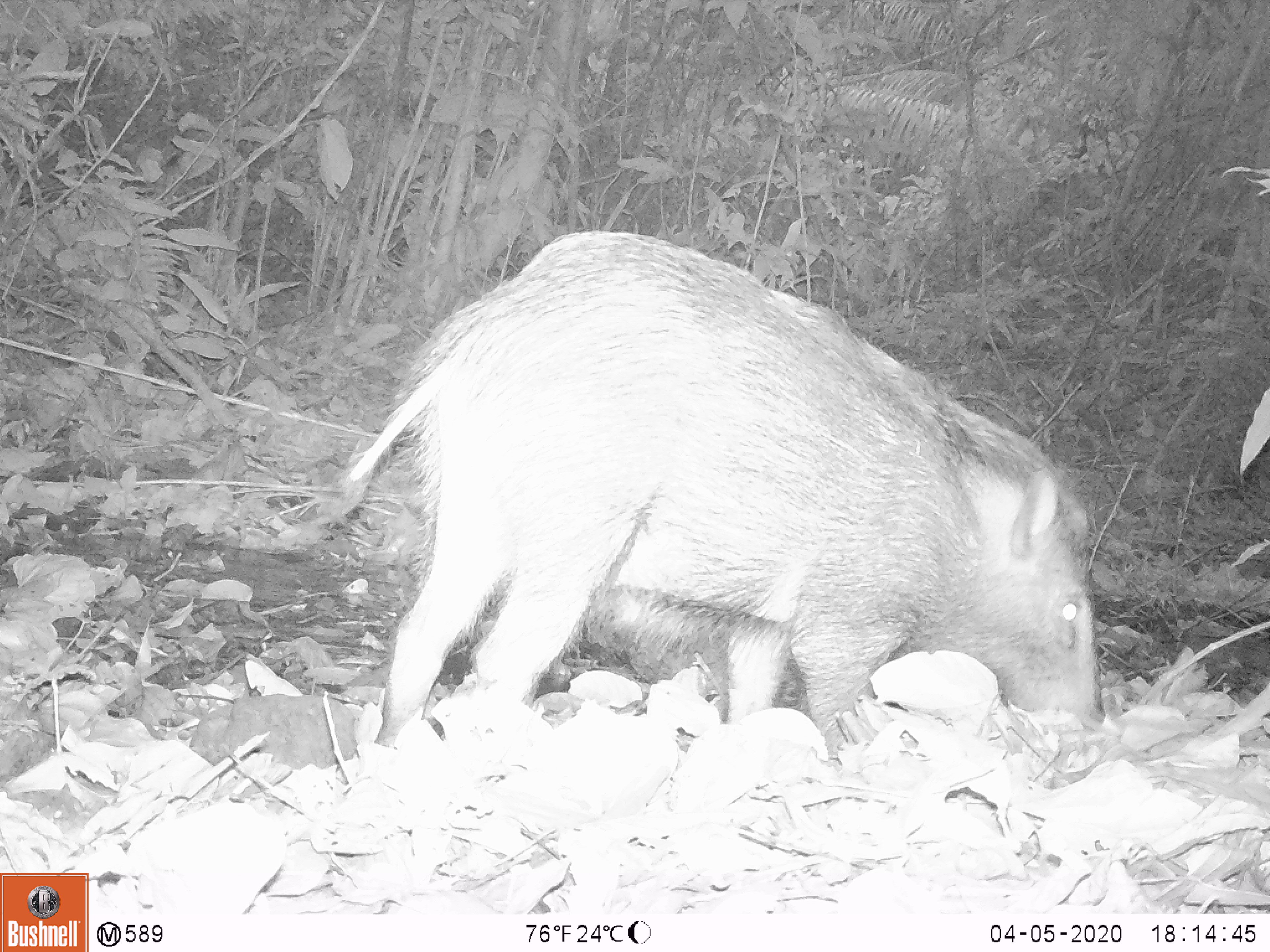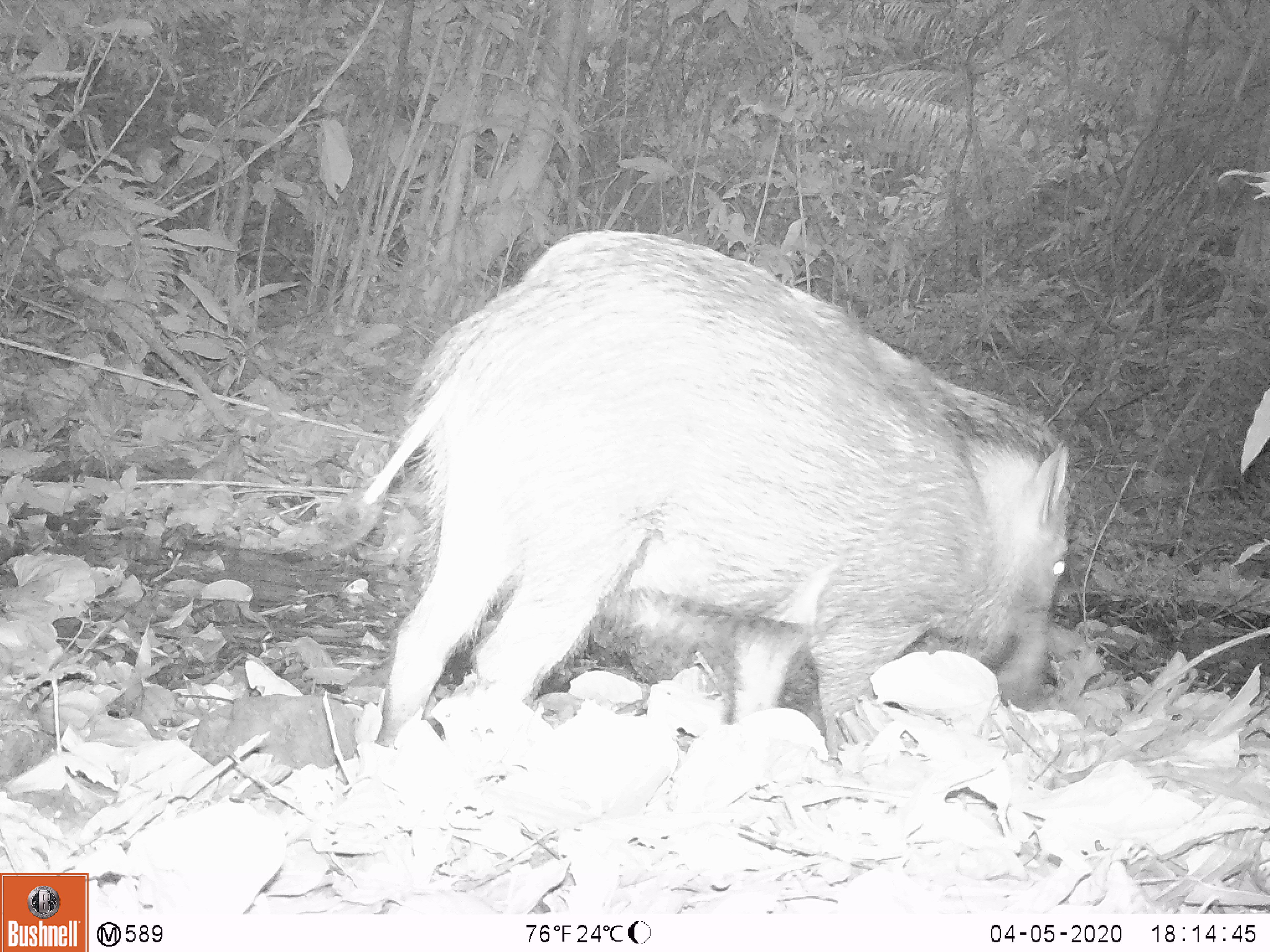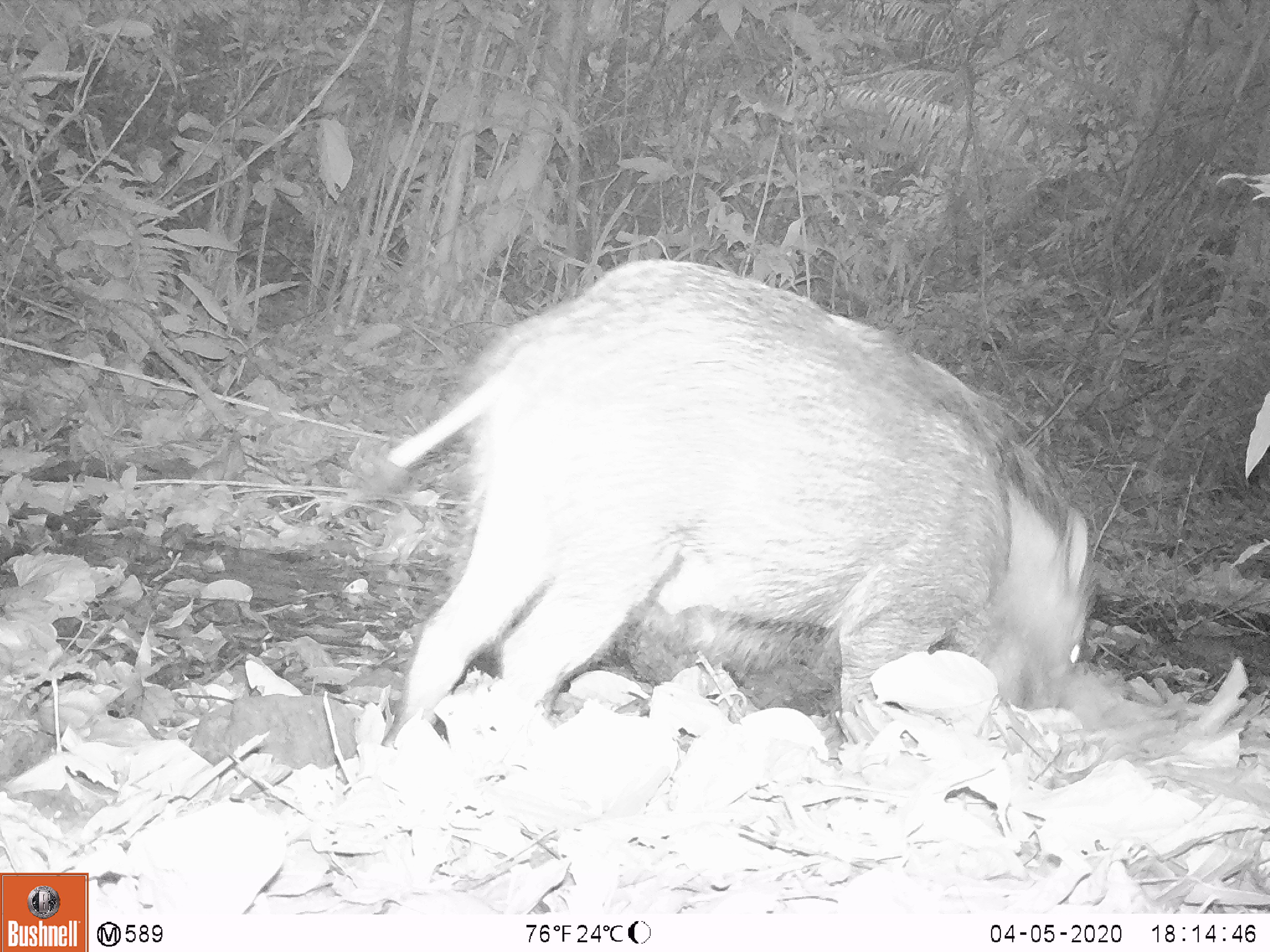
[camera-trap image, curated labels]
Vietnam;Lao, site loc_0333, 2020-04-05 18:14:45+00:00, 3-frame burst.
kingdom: Animalia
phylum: Chordata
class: Mammalia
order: Artiodactyla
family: Suidae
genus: Sus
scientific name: Sus scrofa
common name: eurasian wild pig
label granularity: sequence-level